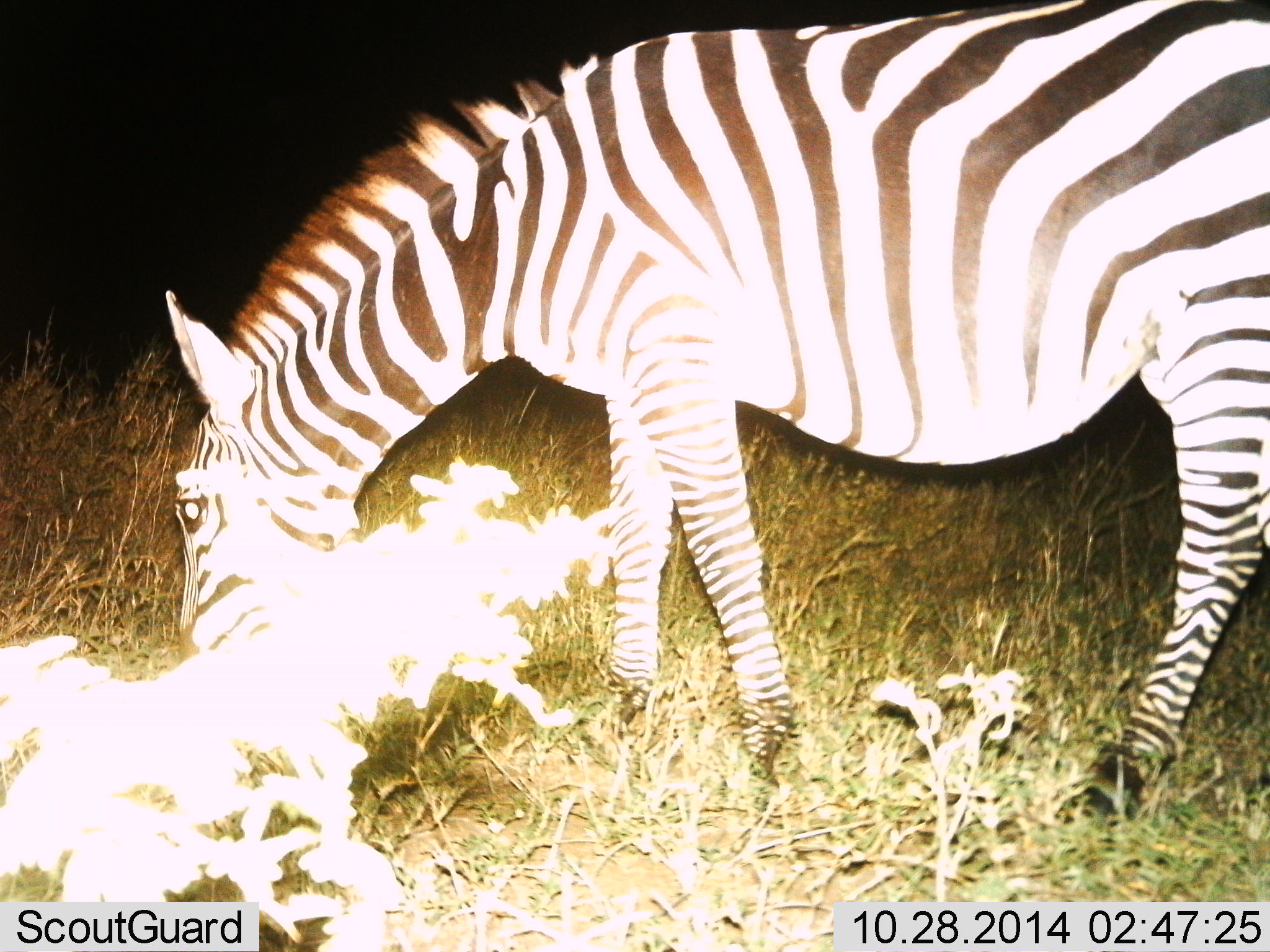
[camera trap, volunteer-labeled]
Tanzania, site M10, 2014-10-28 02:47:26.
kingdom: Animalia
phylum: Chordata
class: Mammalia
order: Perissodactyla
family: Equidae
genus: Equus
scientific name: Equus quagga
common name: plains zebra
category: zebra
Zebra (plains zebra) (Equus quagga), count 1. Behavior (volunteer vote fractions): standing 0%, resting 0%, moving 0%, interacting 0%. Young present (vote fraction): 10%. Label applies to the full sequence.